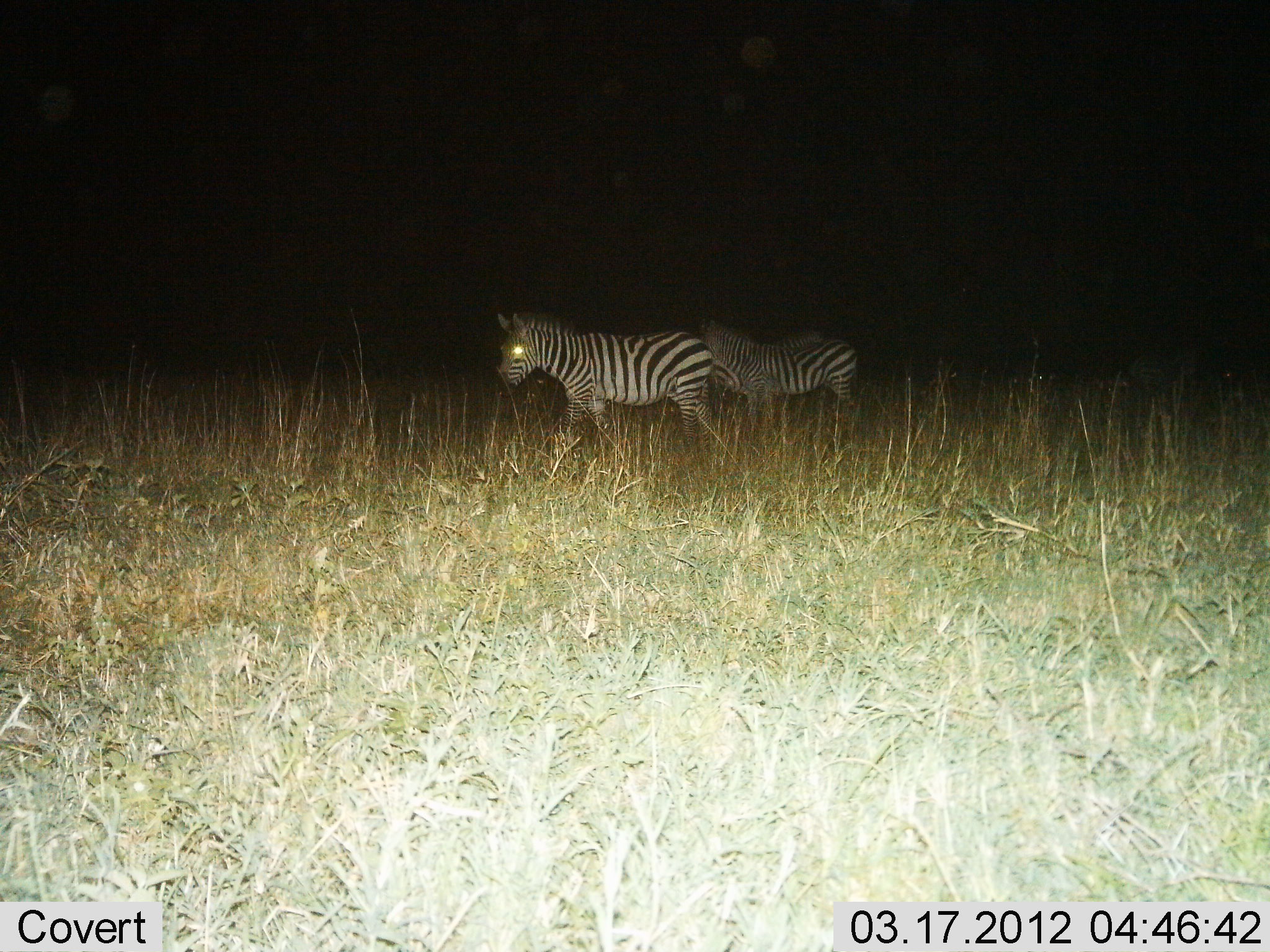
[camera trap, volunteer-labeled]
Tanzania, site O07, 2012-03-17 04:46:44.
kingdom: Animalia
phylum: Chordata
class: Mammalia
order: Perissodactyla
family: Equidae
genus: Equus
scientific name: Equus quagga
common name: plains zebra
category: zebra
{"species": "zebra (plains zebra) (Equus quagga)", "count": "2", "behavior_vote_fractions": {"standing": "47%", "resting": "0%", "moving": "59%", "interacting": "0%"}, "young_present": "0%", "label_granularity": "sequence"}